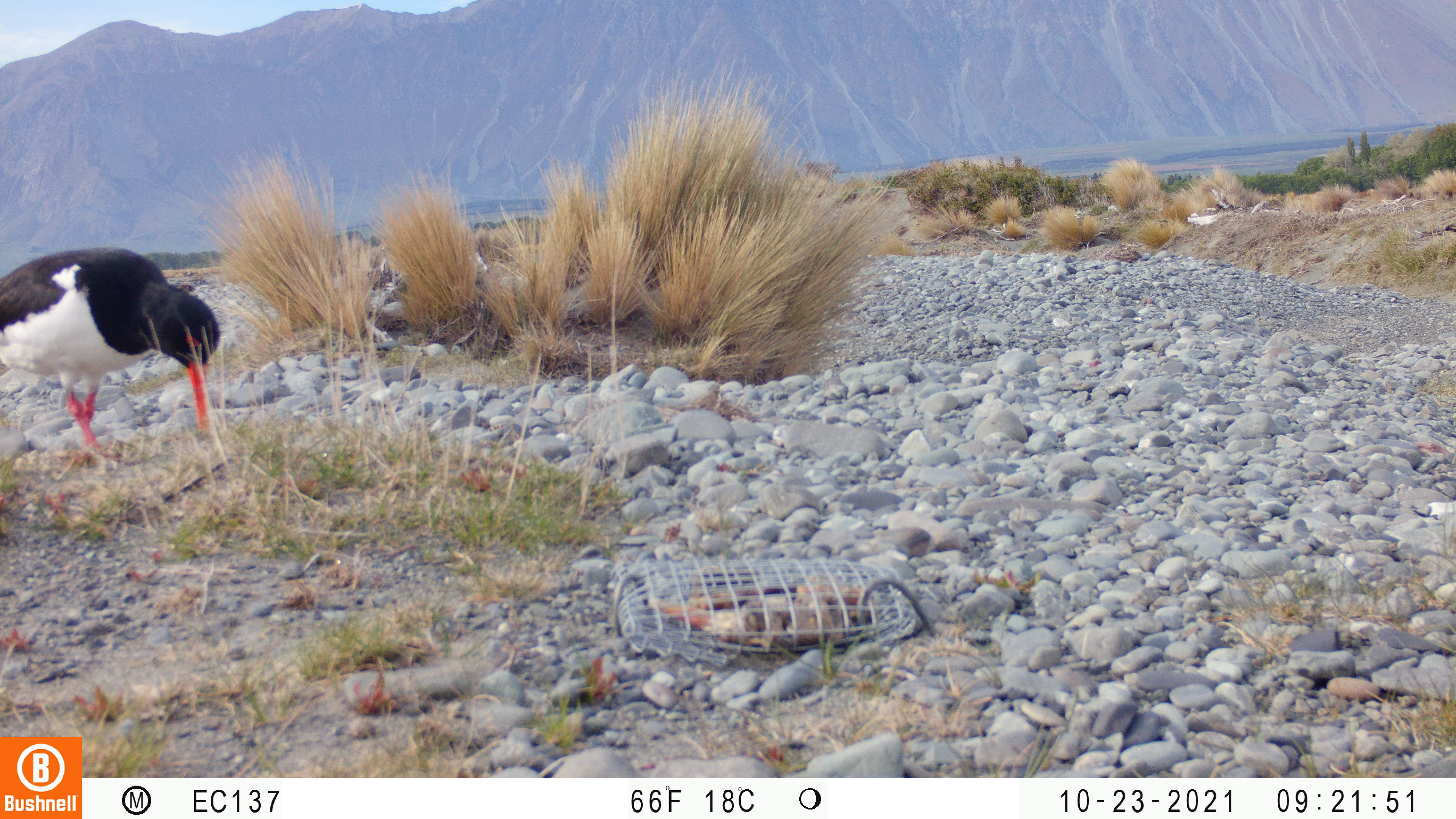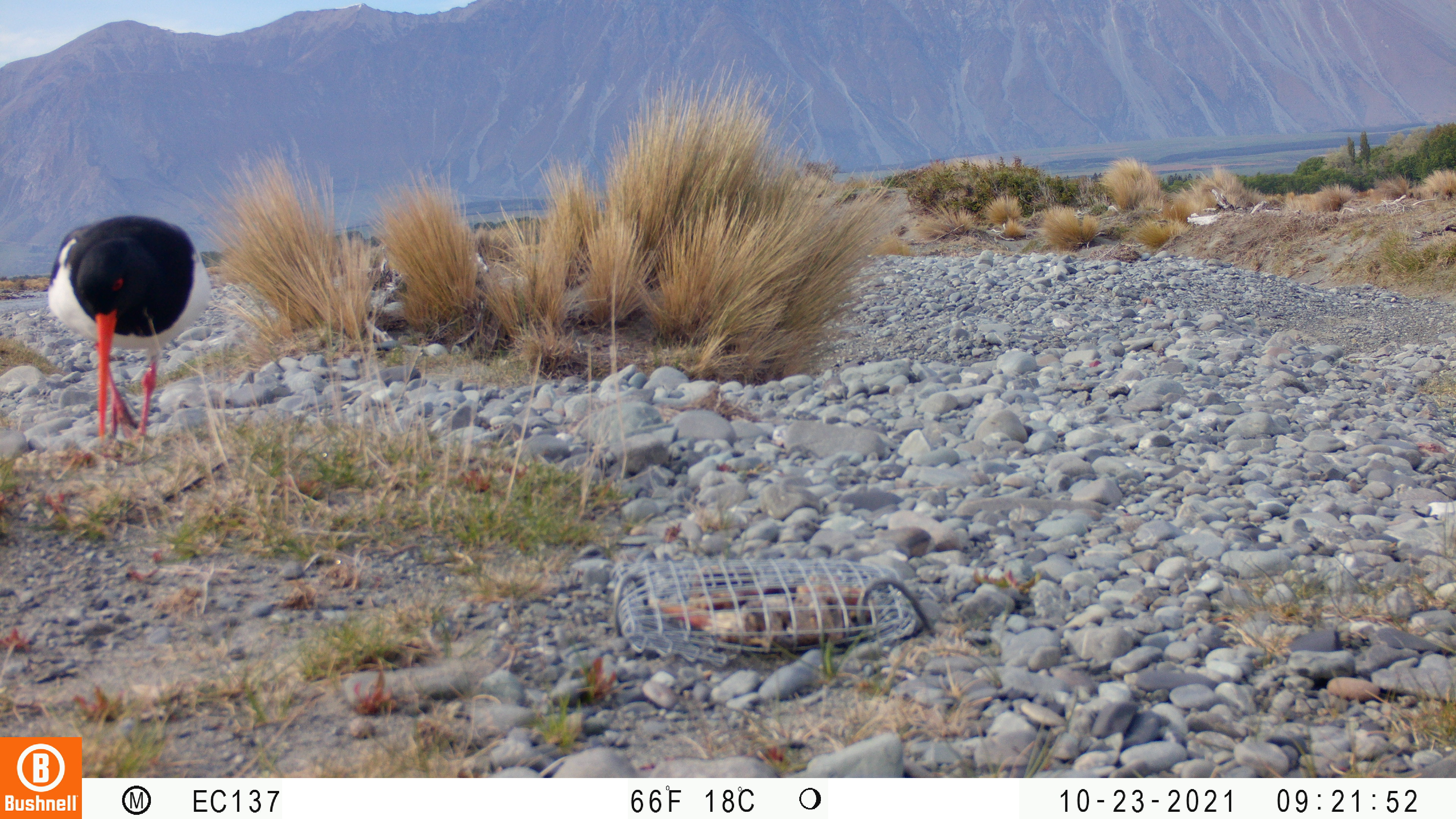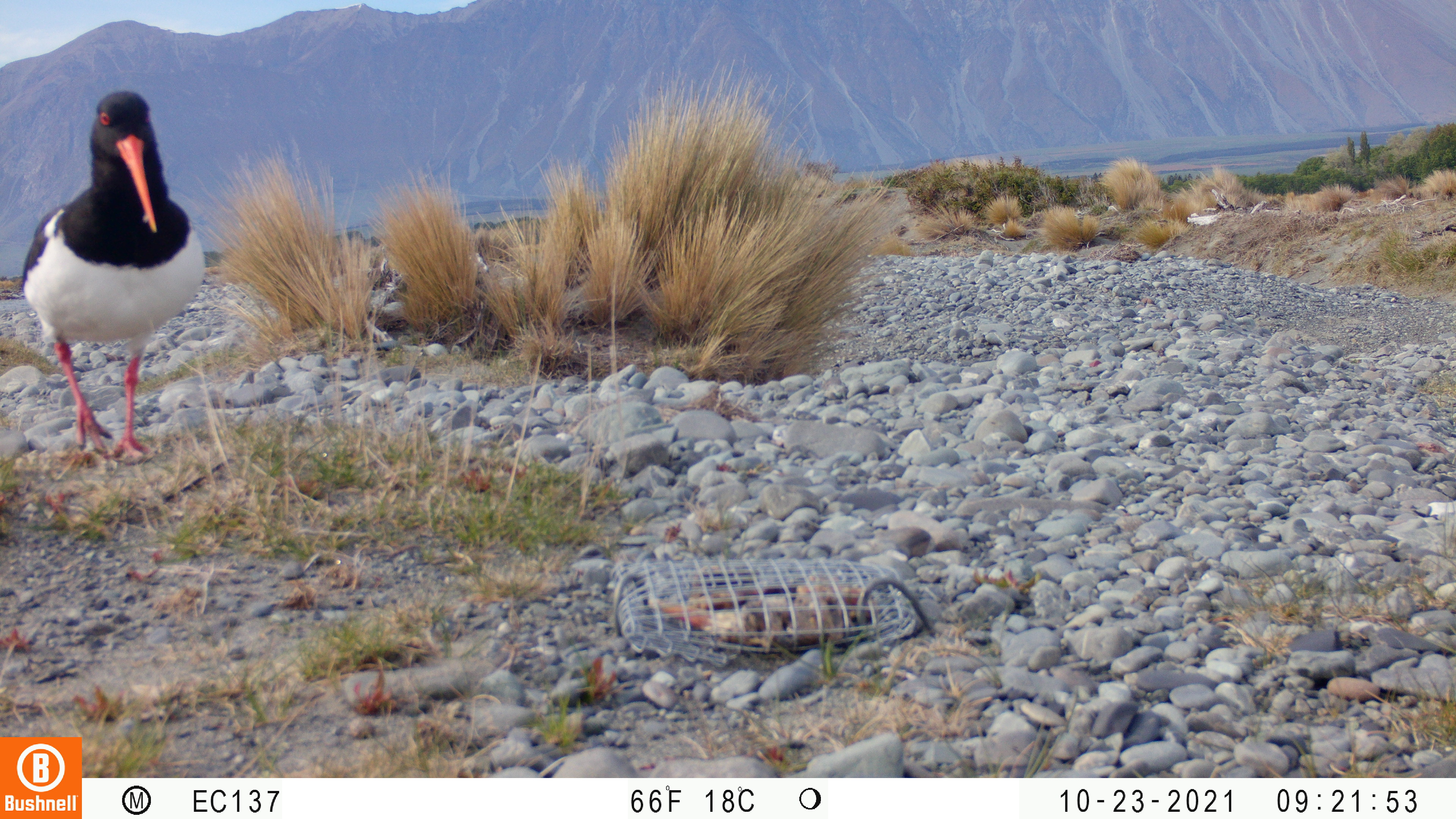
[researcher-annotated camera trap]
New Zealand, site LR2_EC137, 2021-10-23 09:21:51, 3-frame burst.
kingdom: Animalia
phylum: Chordata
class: Aves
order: Charadriiformes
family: Haematopodidae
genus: Haematopus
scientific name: Haematopus unicolor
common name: variable oystercatcher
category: oystercatcher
Oystercatcher (variable oystercatcher) (Haematopus unicolor).